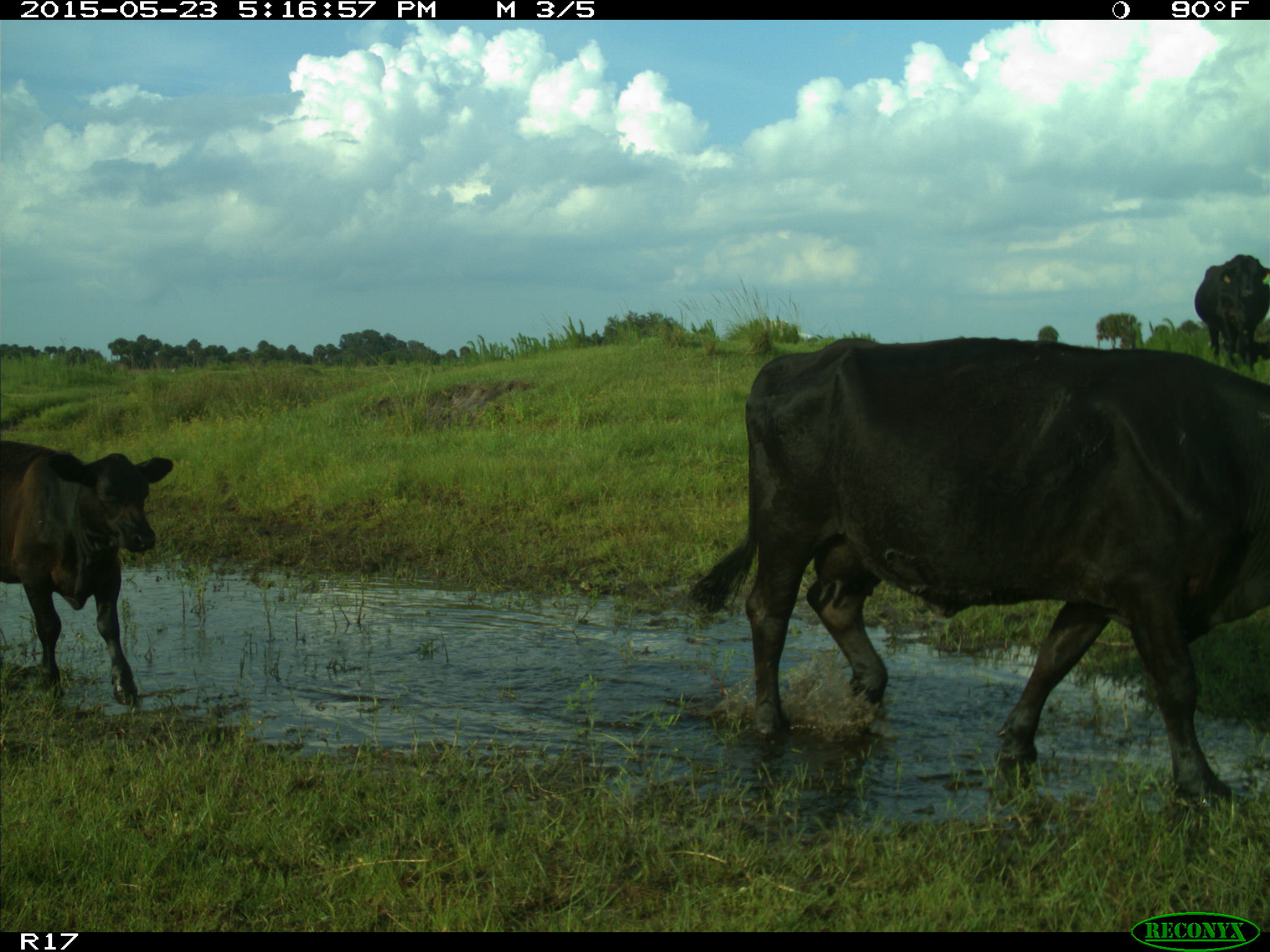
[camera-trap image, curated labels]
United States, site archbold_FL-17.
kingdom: Animalia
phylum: Chordata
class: Mammalia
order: Artiodactyla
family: Bovidae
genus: Bos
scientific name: Bos taurus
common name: domestic cow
Bos taurus (domestic cow).